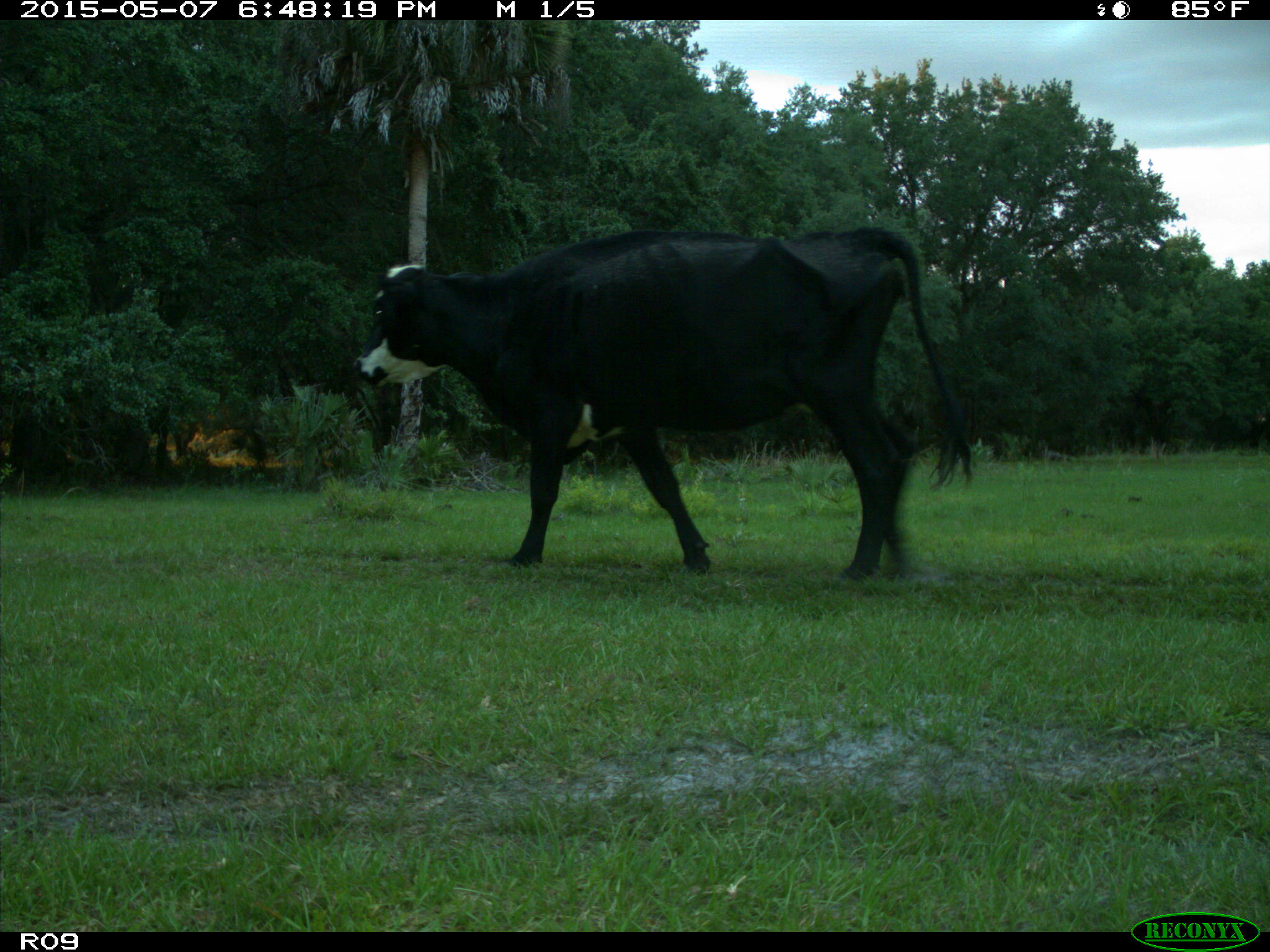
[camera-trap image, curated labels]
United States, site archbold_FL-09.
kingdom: Animalia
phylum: Chordata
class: Mammalia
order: Artiodactyla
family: Bovidae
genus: Bos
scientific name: Bos taurus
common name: domestic cow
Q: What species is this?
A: Bos taurus (domestic cow).